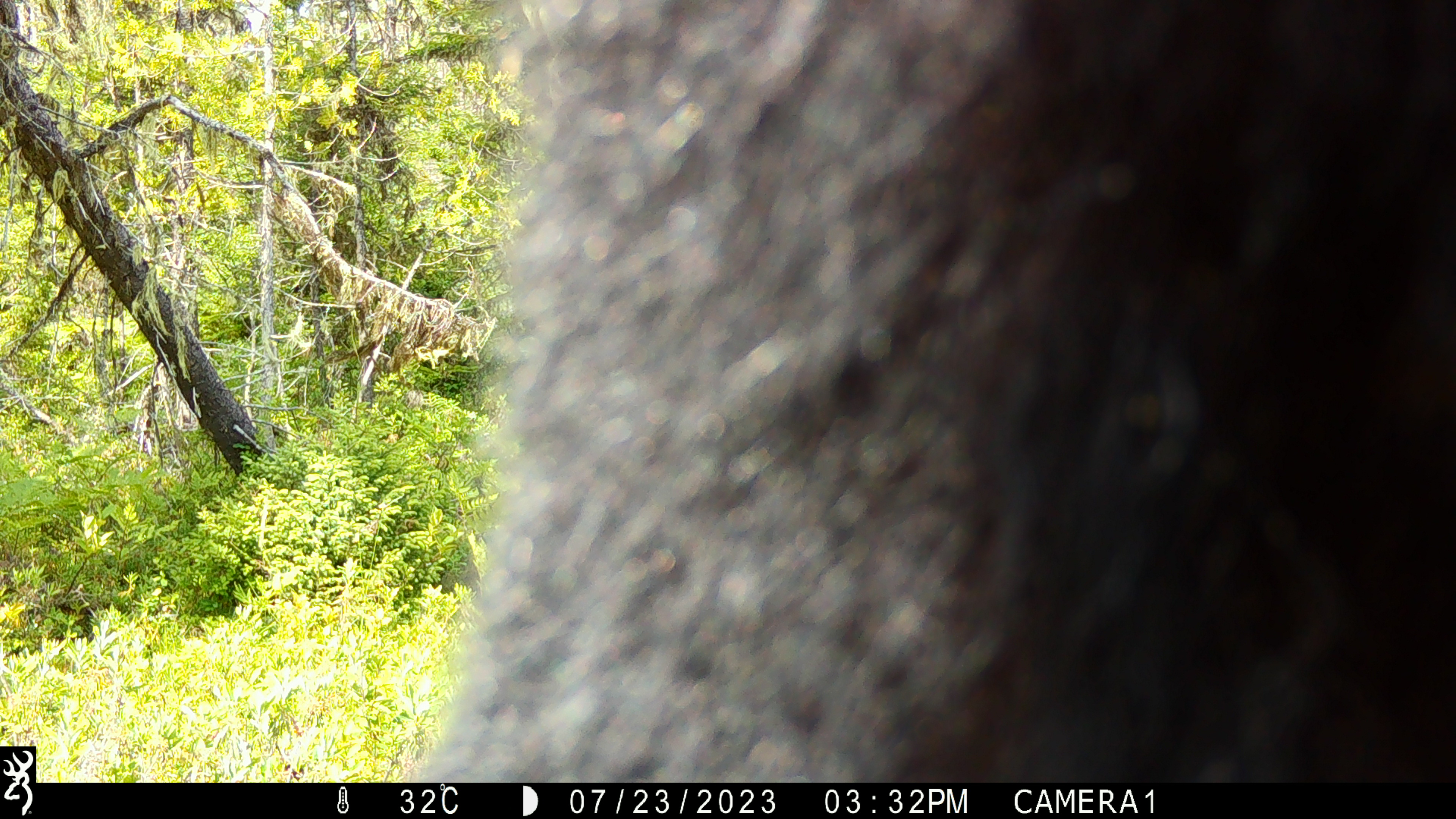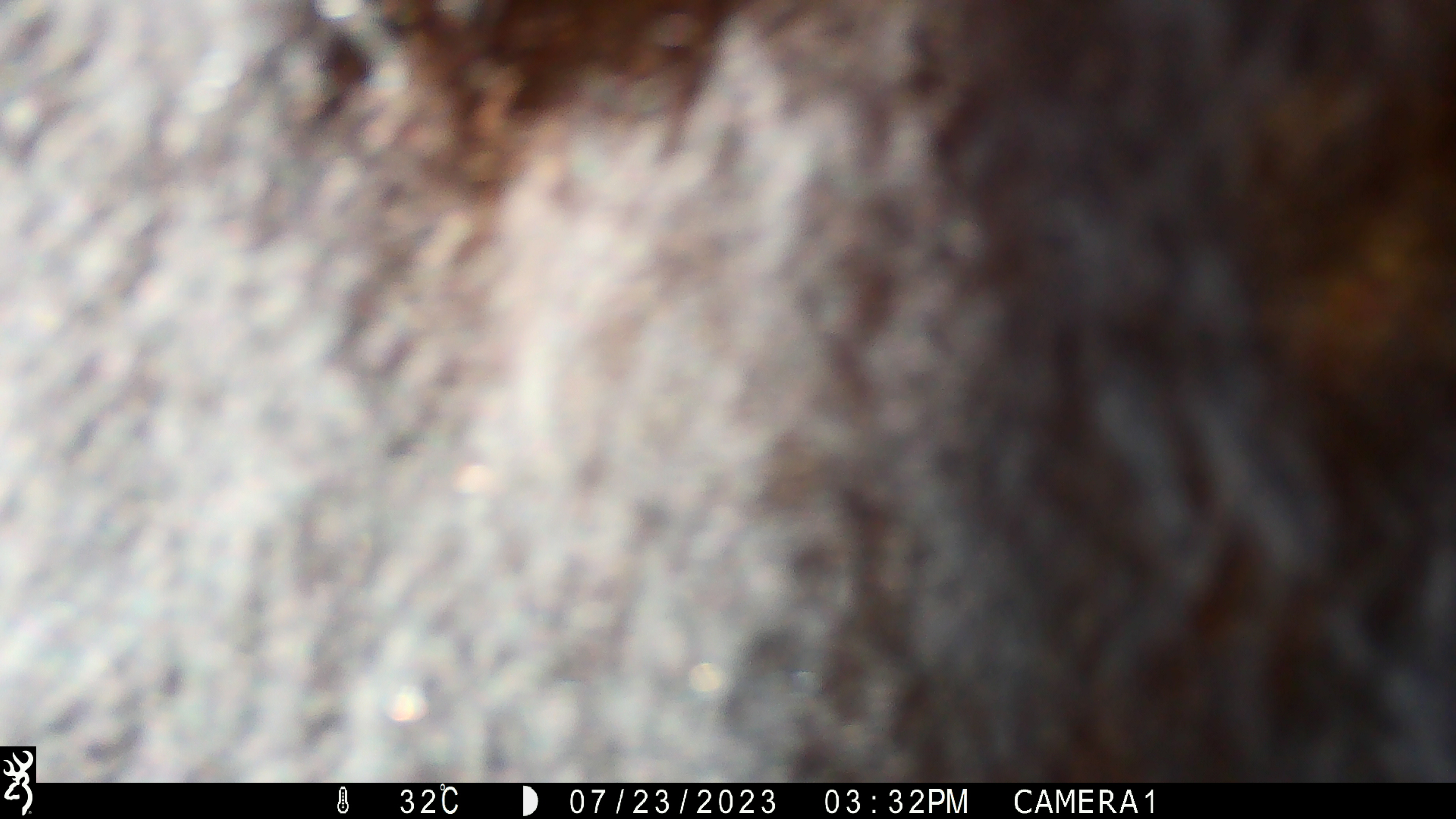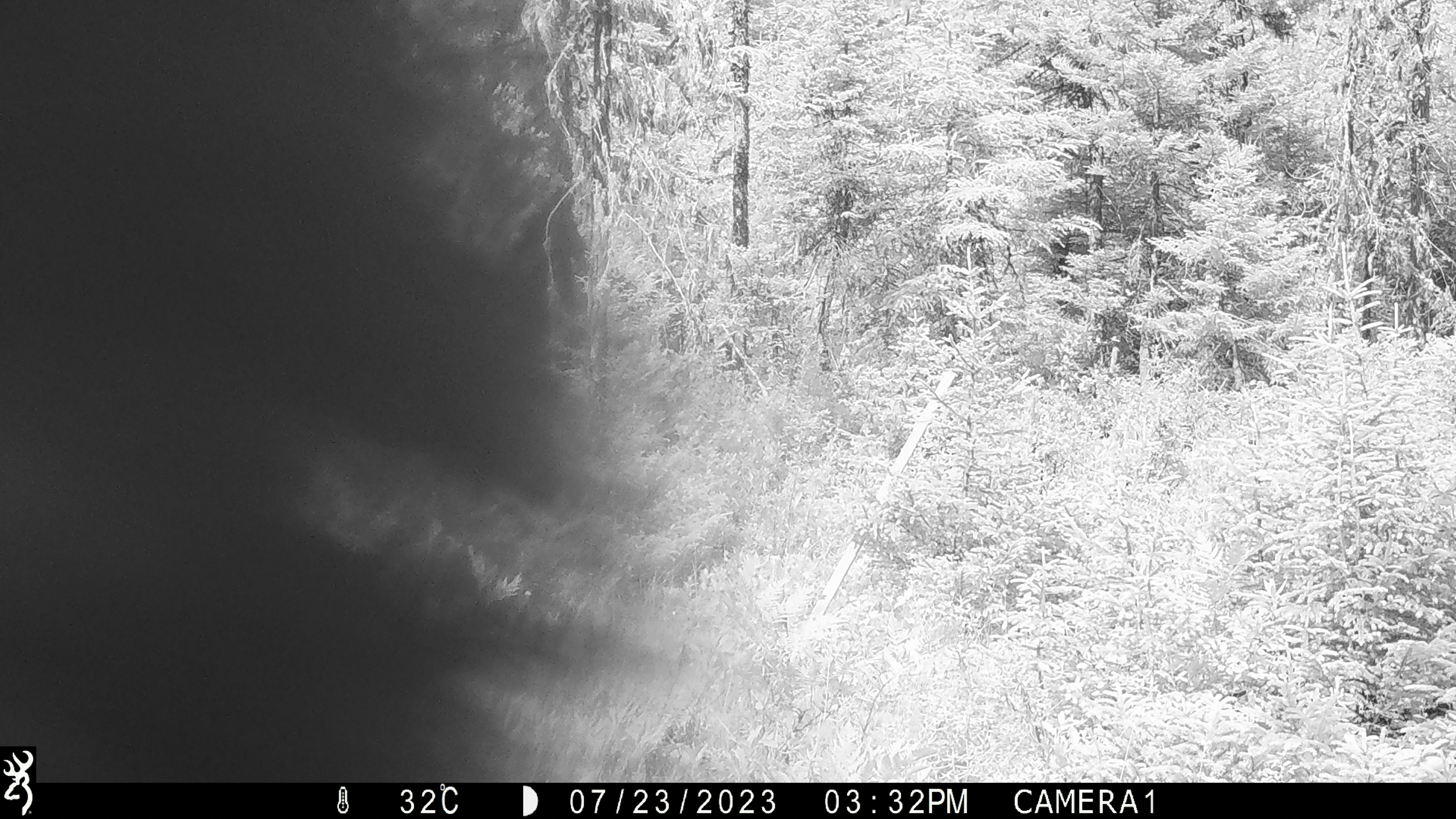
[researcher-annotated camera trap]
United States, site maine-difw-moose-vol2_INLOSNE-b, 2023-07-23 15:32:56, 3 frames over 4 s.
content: unidentified animal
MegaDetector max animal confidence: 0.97